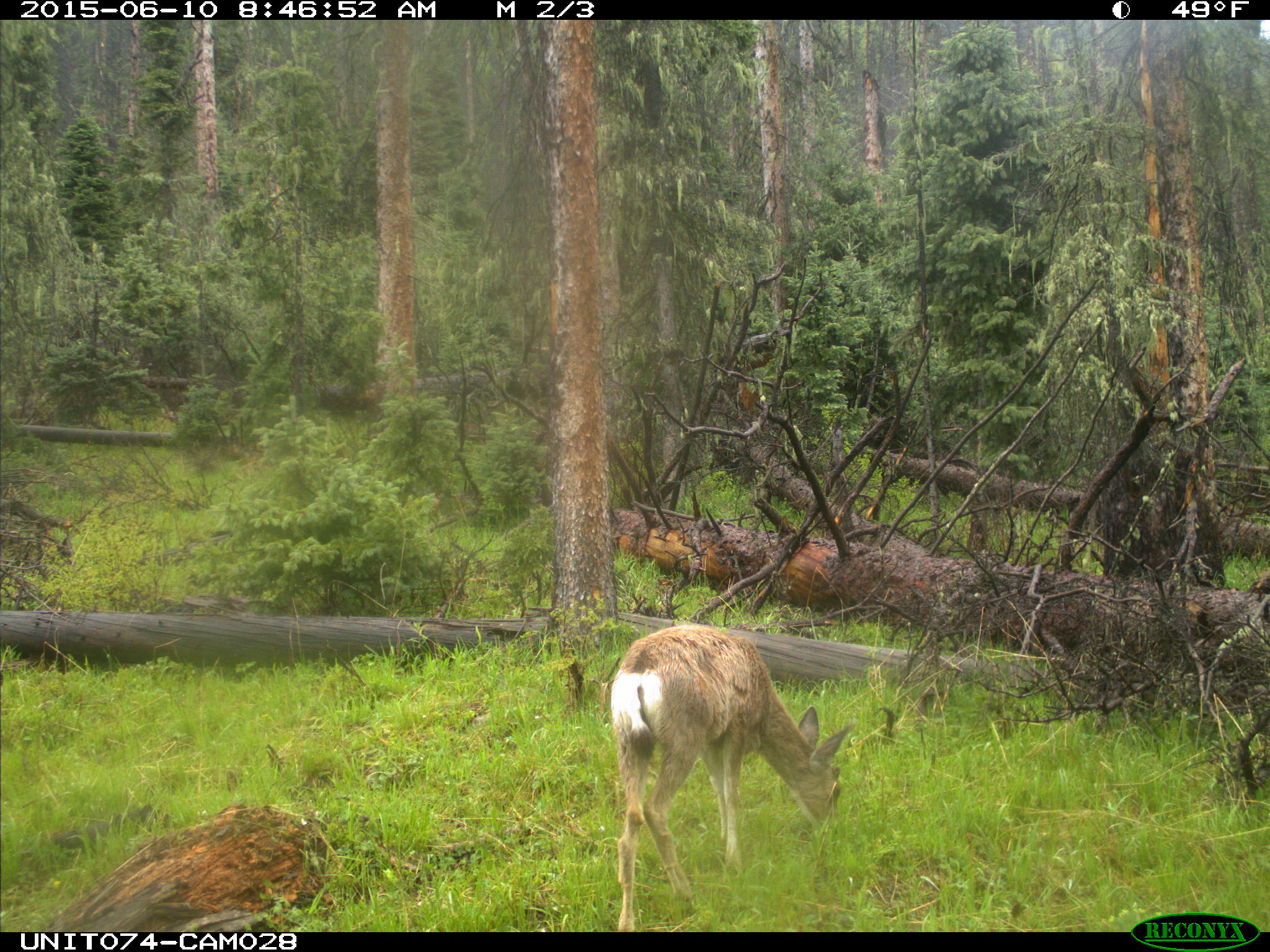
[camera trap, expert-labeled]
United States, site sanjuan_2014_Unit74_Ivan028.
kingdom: Animalia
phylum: Chordata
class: Mammalia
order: Artiodactyla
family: Cervidae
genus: Odocoileus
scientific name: Odocoileus hemionus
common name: mule deer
Odocoileus hemionus (mule deer).